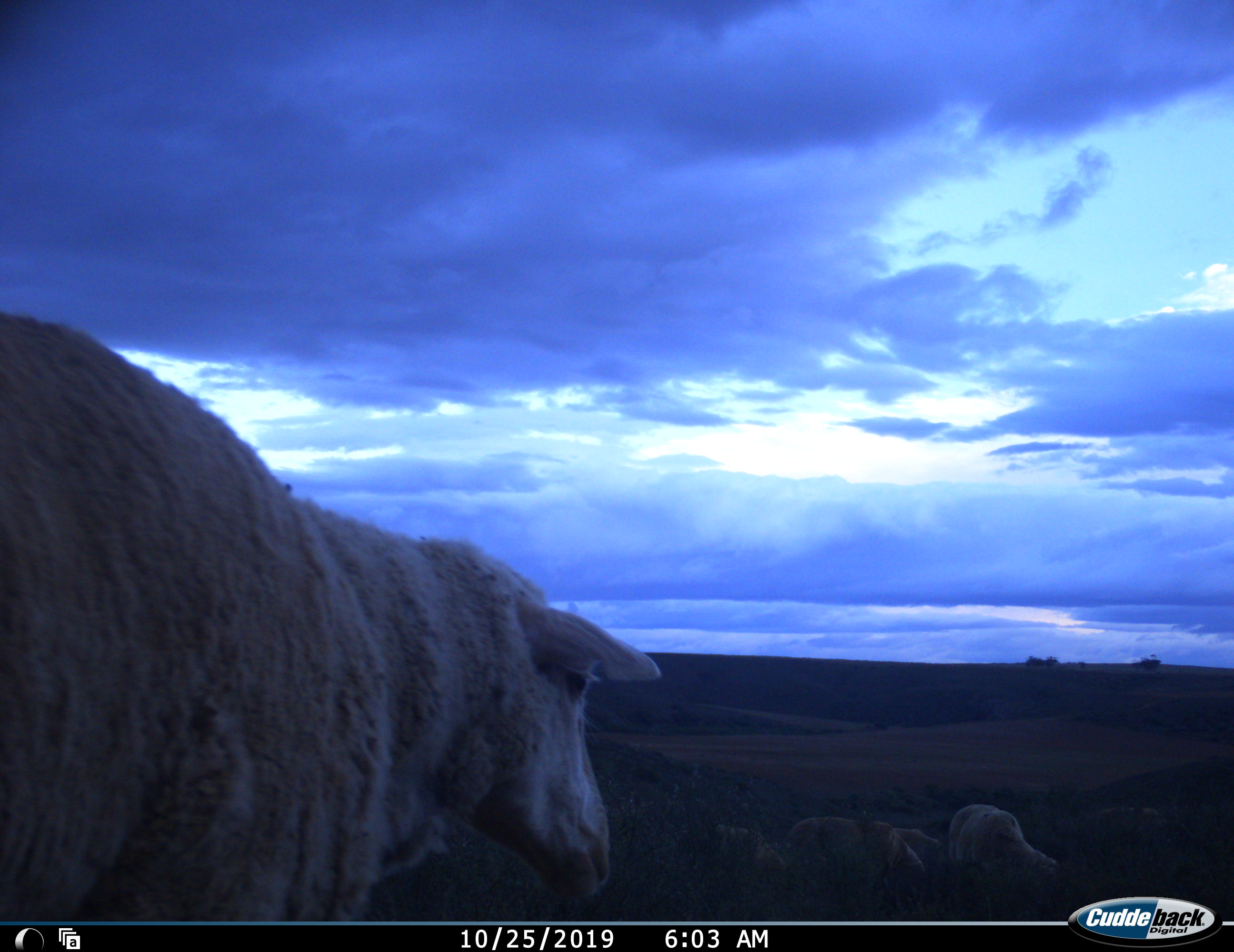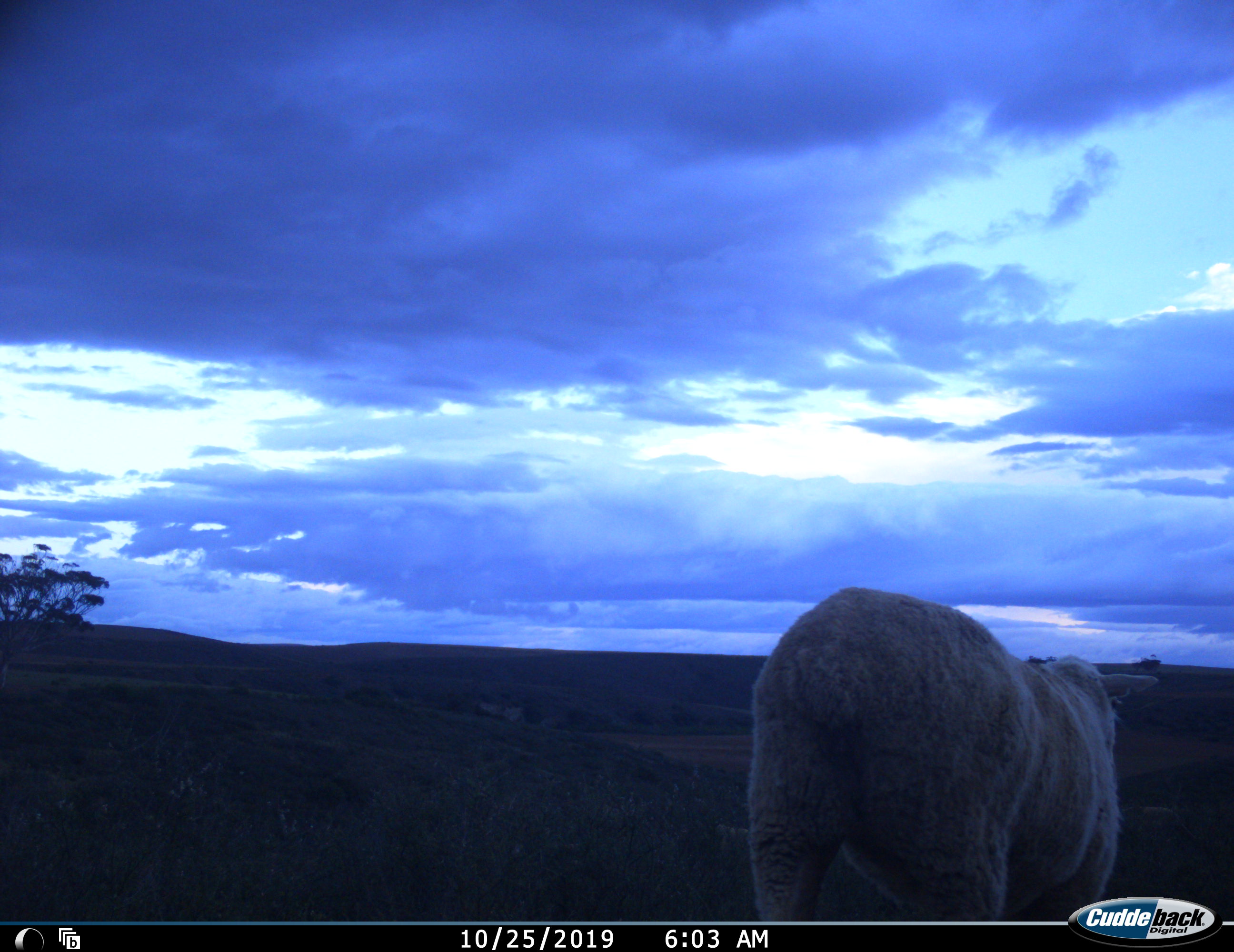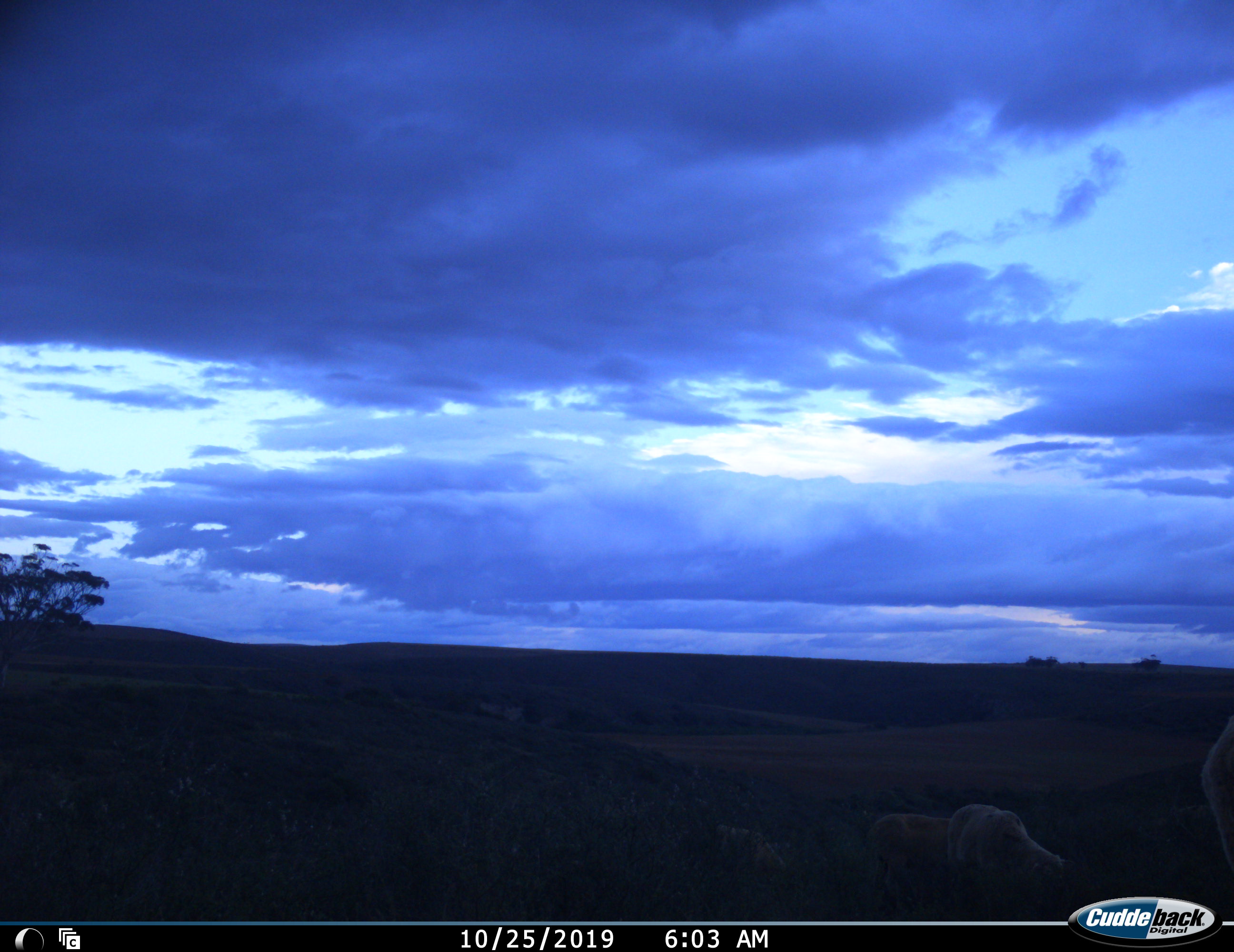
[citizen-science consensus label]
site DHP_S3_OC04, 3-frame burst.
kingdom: Animalia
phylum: Chordata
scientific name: Vertebrata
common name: domestic animal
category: domesticanimal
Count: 5.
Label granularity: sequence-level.